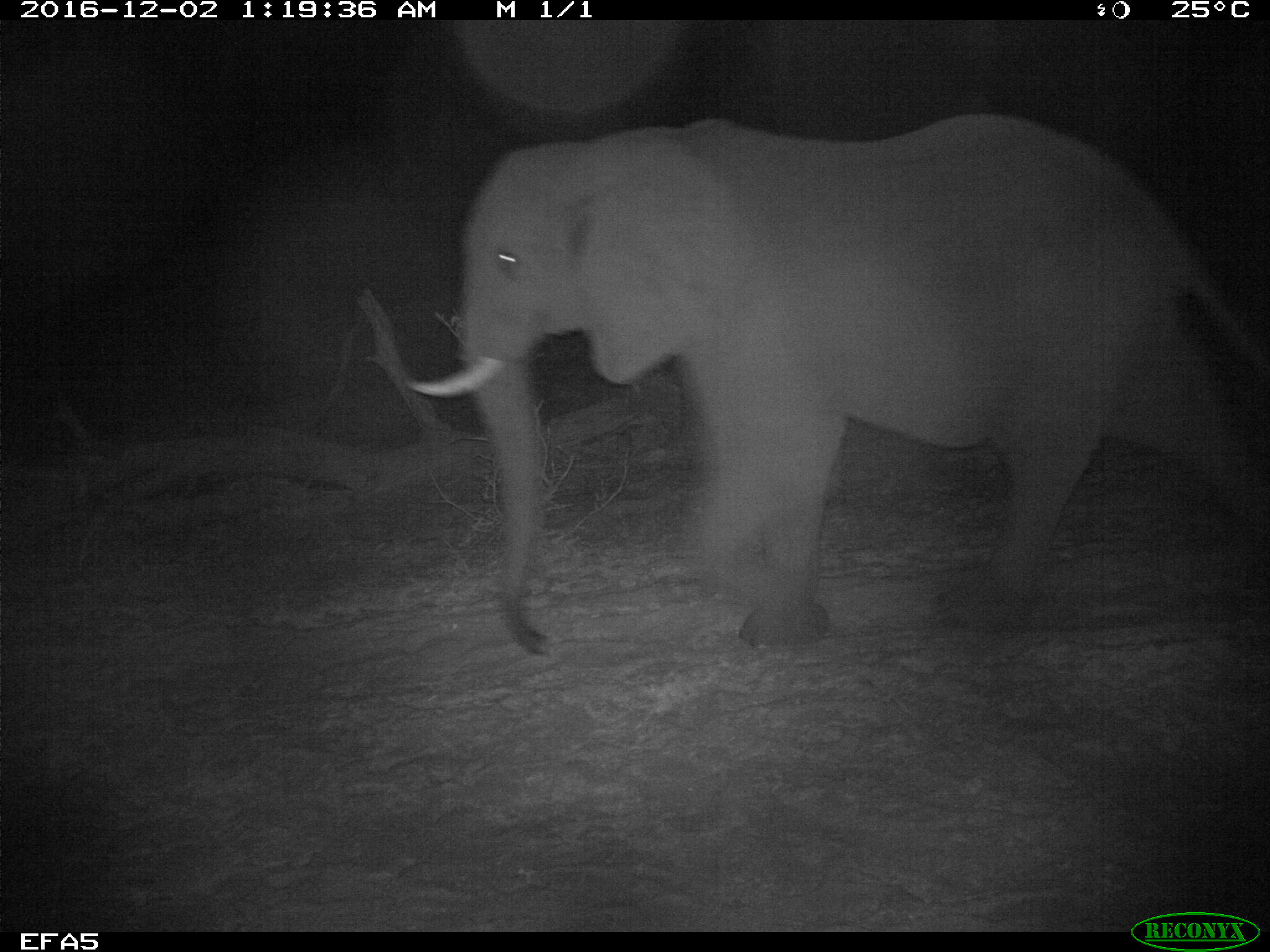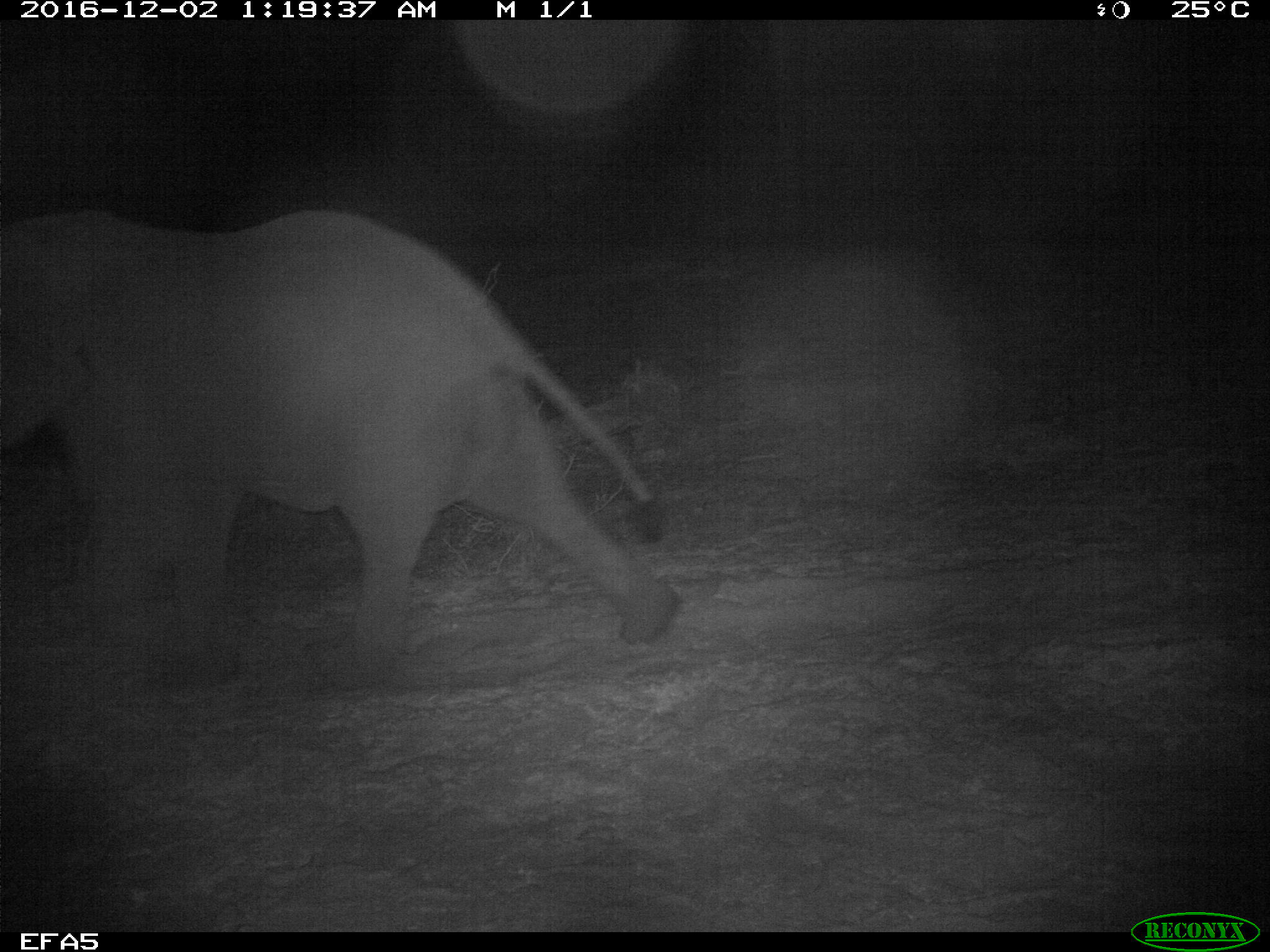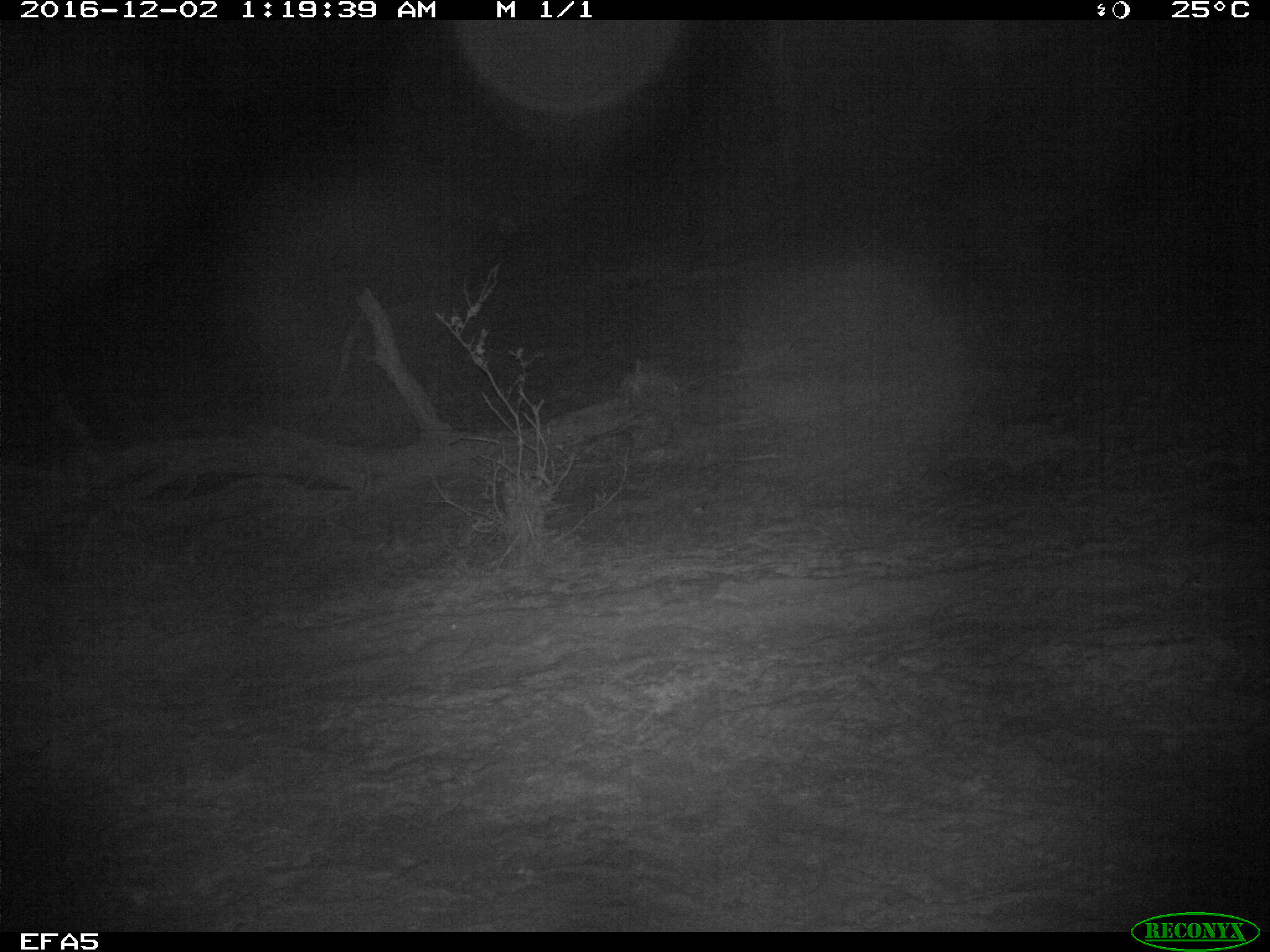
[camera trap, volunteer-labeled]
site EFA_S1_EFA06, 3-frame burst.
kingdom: Animalia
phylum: Chordata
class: Mammalia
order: Proboscidea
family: Elephantidae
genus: Loxodonta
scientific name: Loxodonta africana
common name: african bush elephant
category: elephant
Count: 1.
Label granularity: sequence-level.